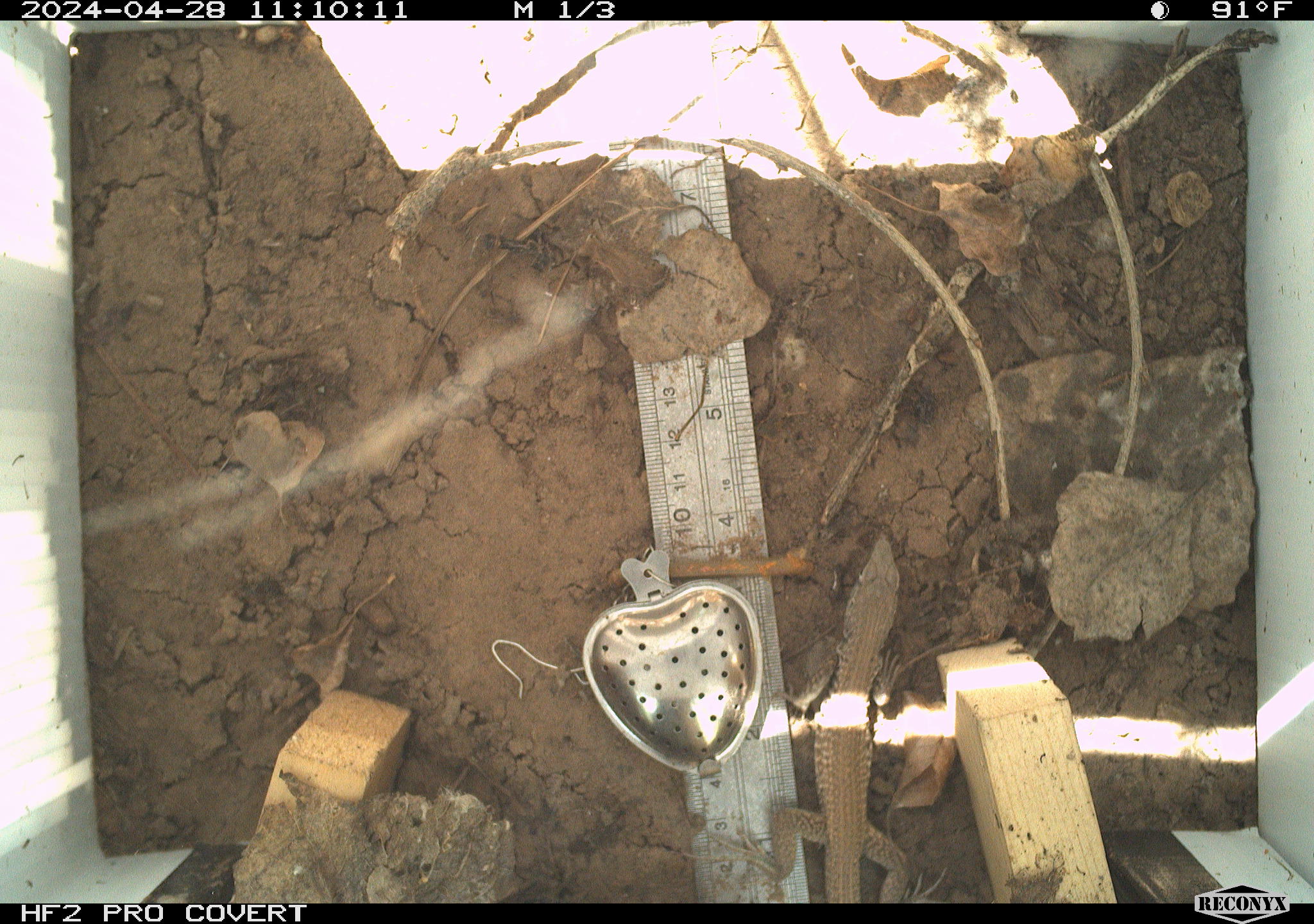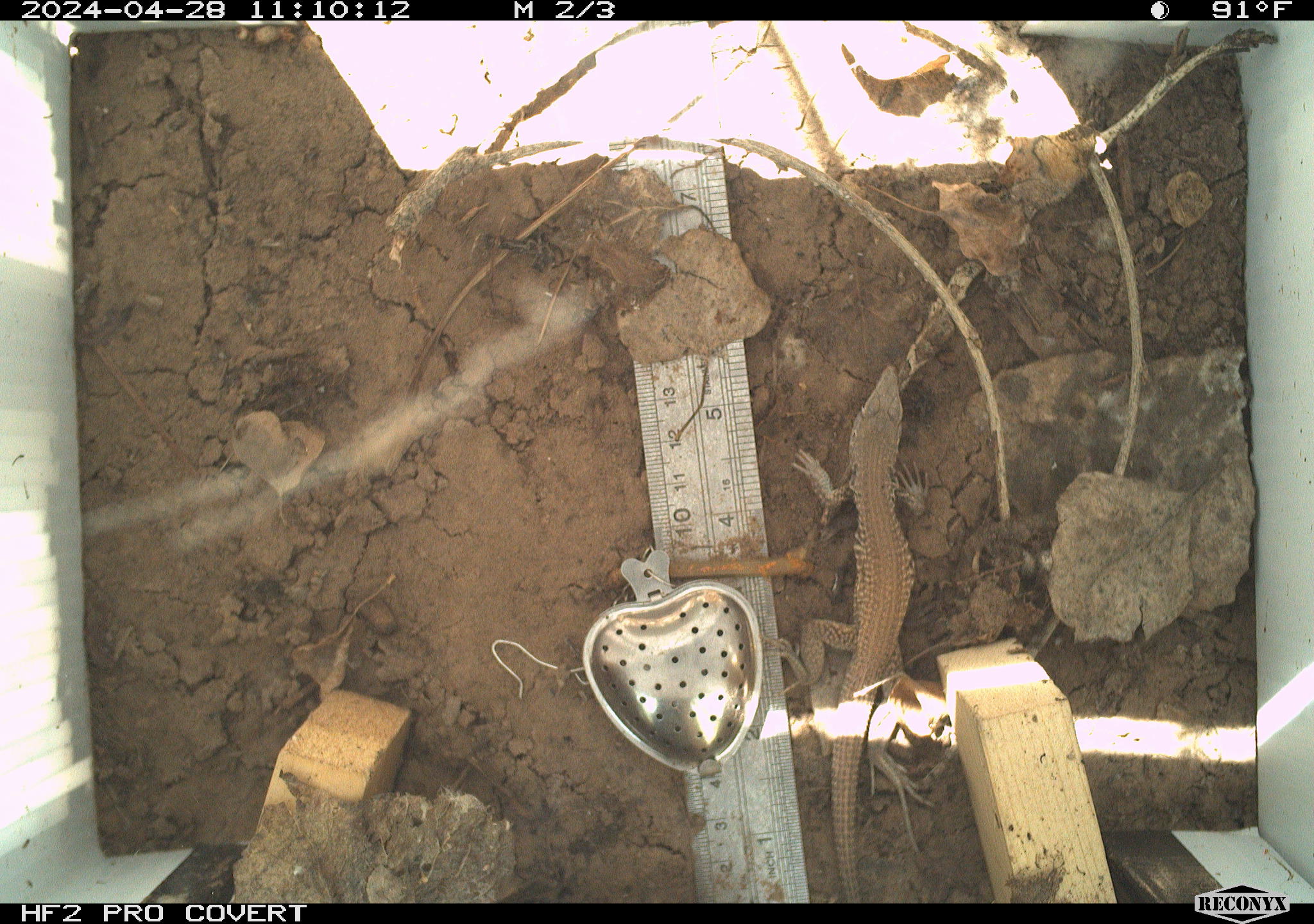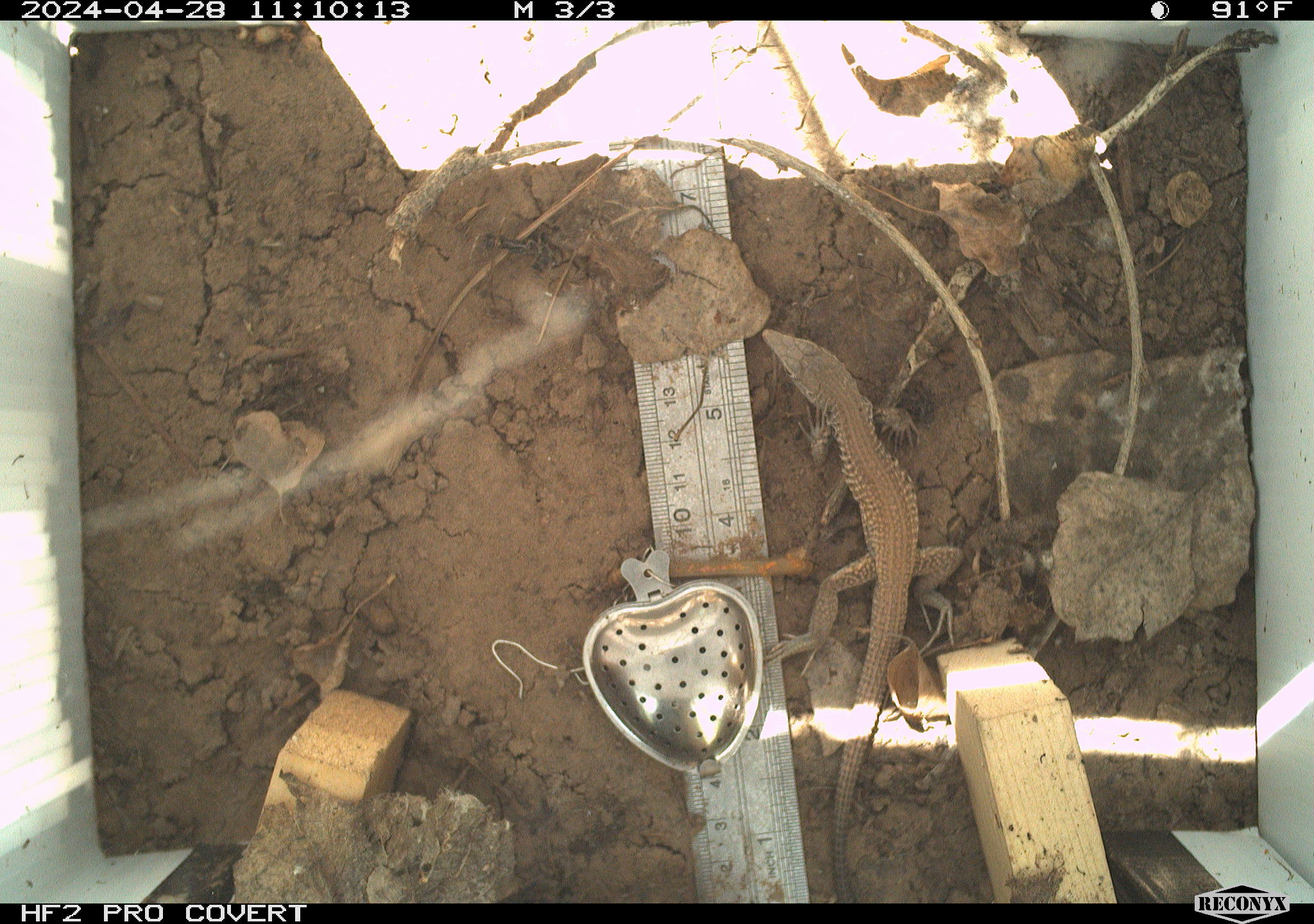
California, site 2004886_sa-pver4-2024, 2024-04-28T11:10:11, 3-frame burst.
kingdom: Animalia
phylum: Chordata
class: Reptilia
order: Squamata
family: Teiidae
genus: Aspidoscelis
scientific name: Aspidoscelis tigris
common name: western whiptail